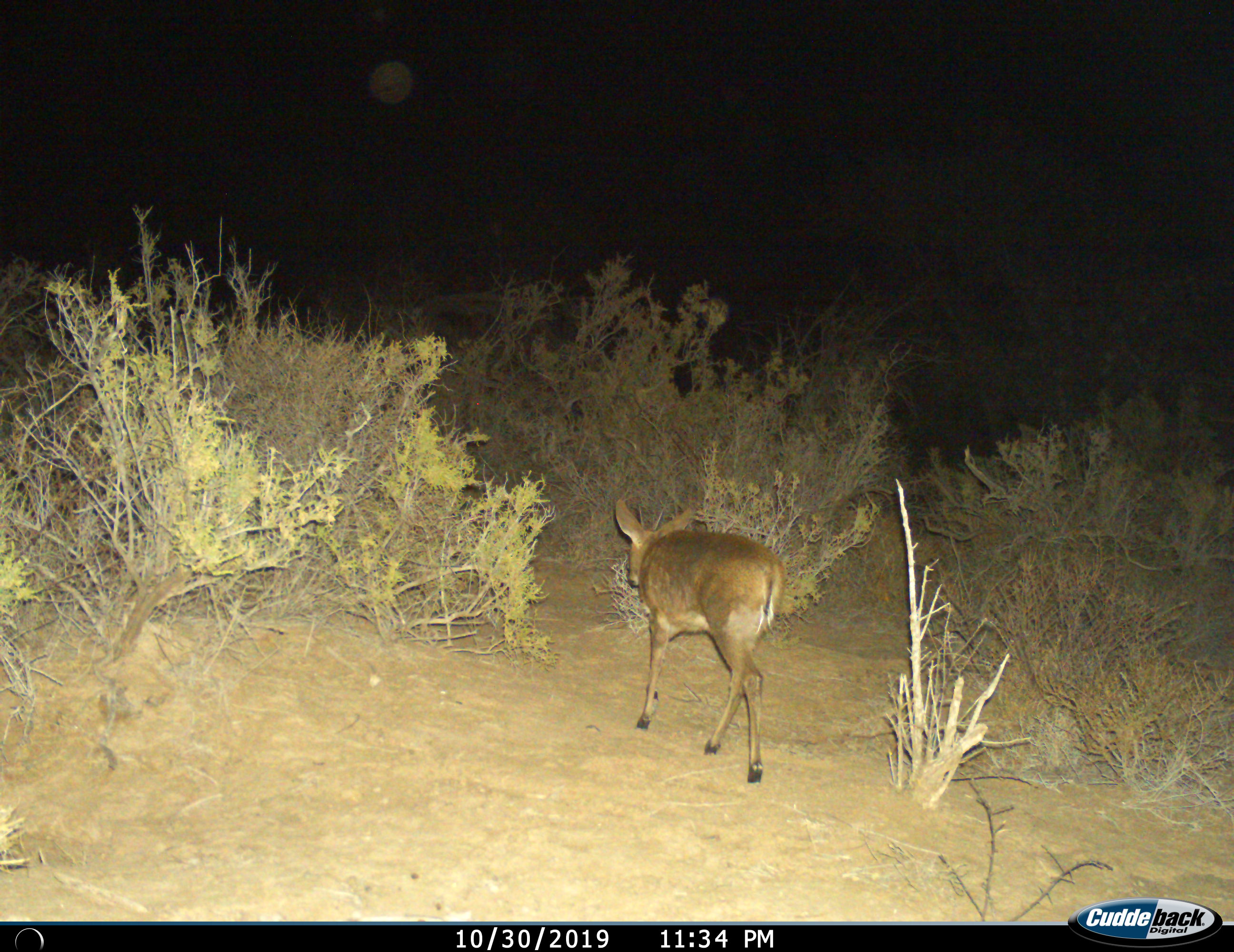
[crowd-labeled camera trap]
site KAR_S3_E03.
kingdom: Animalia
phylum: Chordata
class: Mammalia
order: Artiodactyla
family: Bovidae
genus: Sylvicapra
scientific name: Sylvicapra grimmia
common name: common duiker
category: duikercommongrey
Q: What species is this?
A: Duikercommongrey (common duiker) (Sylvicapra grimmia).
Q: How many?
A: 1.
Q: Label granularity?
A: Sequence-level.